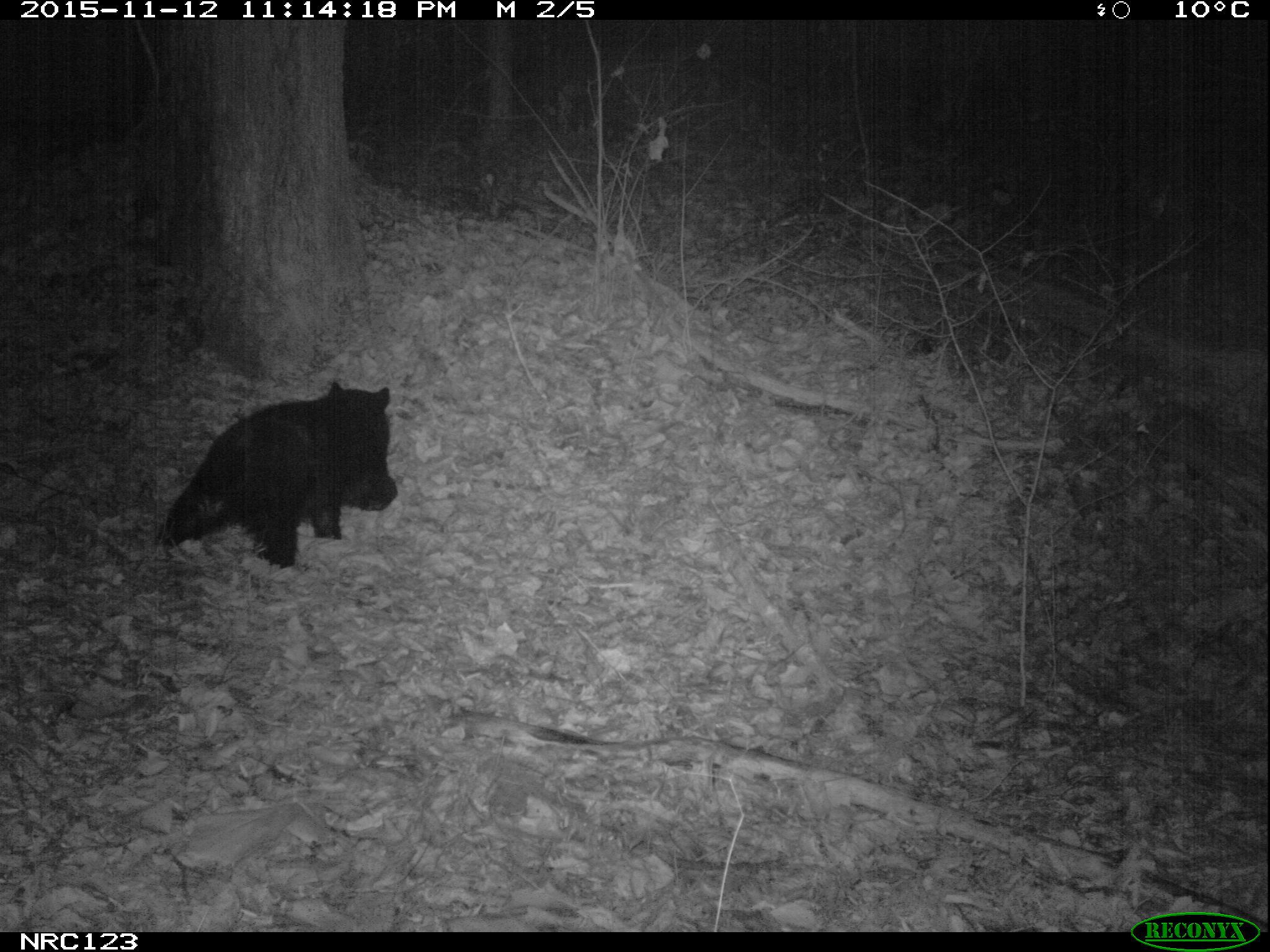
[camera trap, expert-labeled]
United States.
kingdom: Animalia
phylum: Chordata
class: Mammalia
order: Carnivora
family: Ursidae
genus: Ursus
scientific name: Ursus americanus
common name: american black bear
American Black Bear (Ursus americanus).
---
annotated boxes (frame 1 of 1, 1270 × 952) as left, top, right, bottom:
American Black Bear: 161, 366, 397, 565